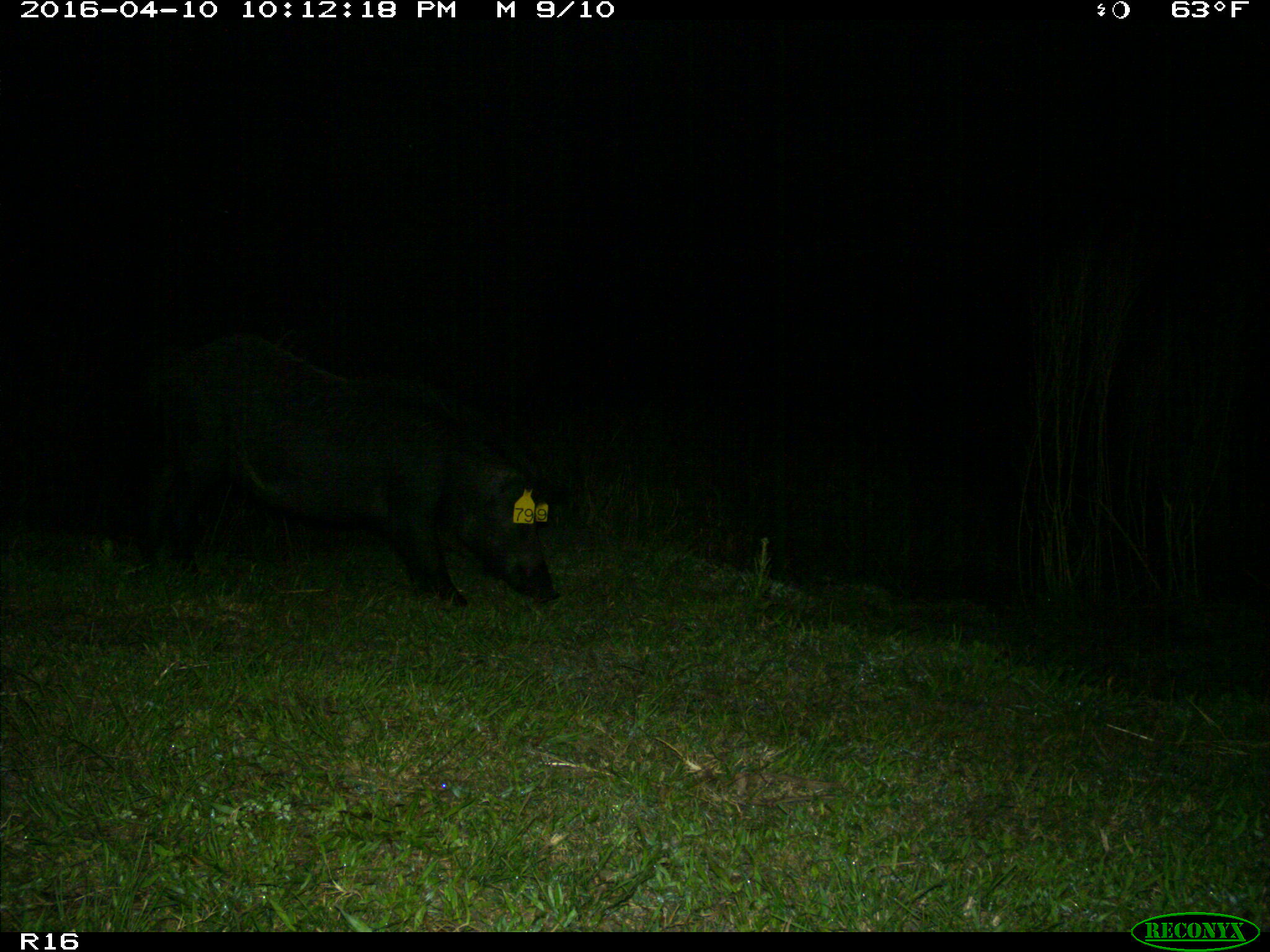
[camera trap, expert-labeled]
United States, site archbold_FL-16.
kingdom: Animalia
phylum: Chordata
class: Mammalia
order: Artiodactyla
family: Suidae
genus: Sus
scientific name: Sus scrofa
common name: wild boar